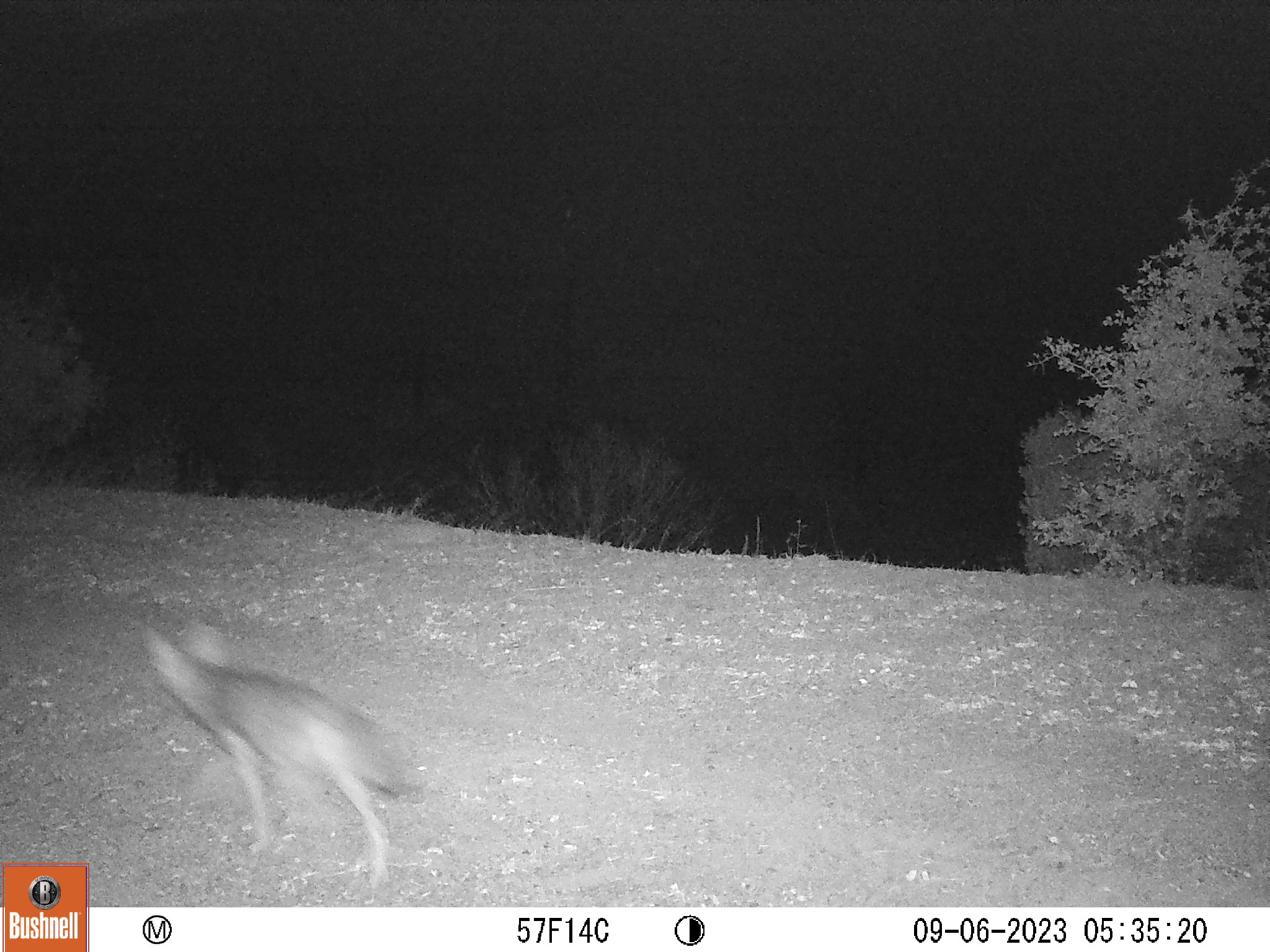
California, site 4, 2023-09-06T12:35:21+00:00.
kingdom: Animalia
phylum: Chordata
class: Mammalia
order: Carnivora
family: Canidae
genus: Canis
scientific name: Canis latrans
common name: coyote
Coyote (Canis latrans).